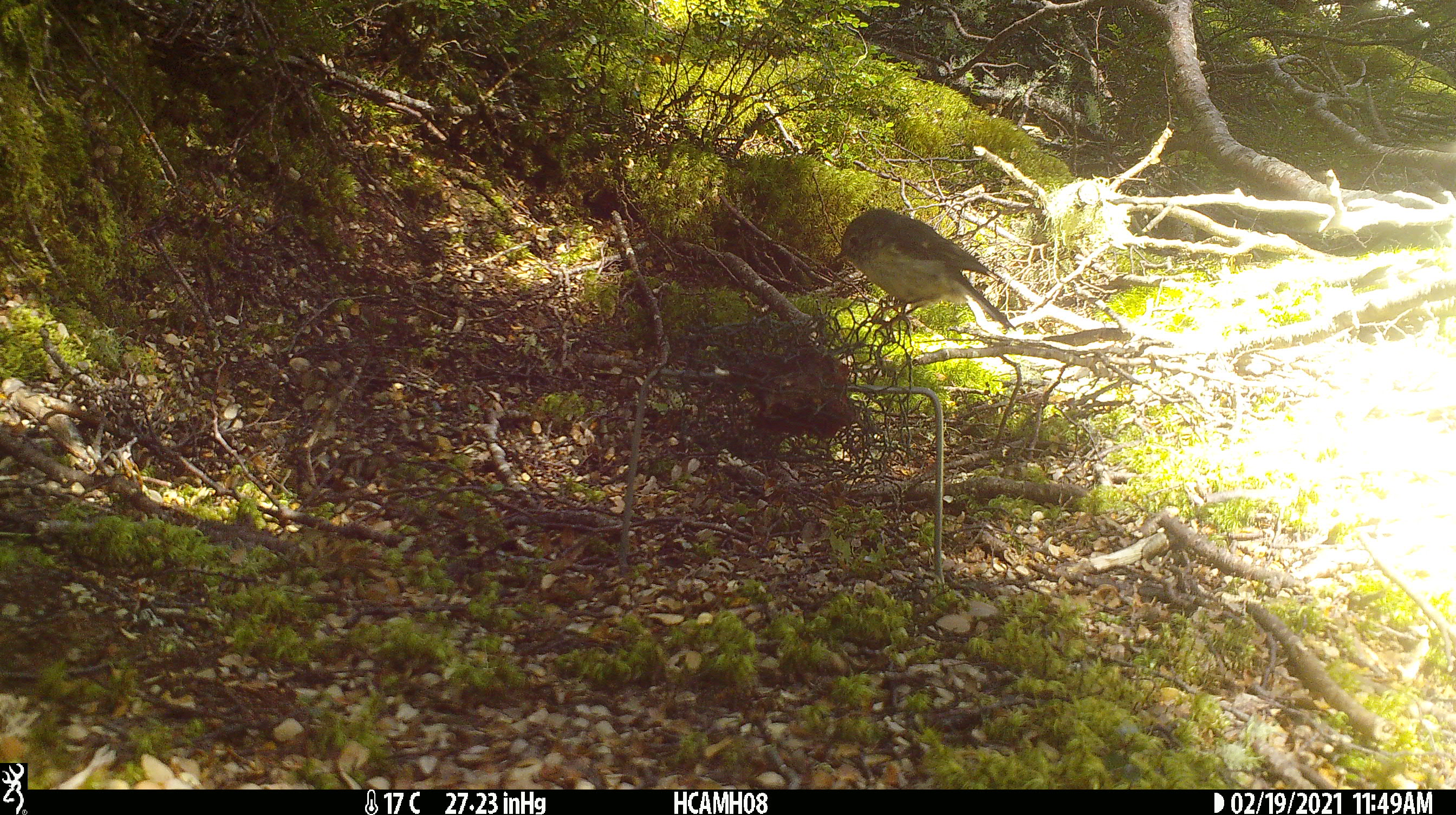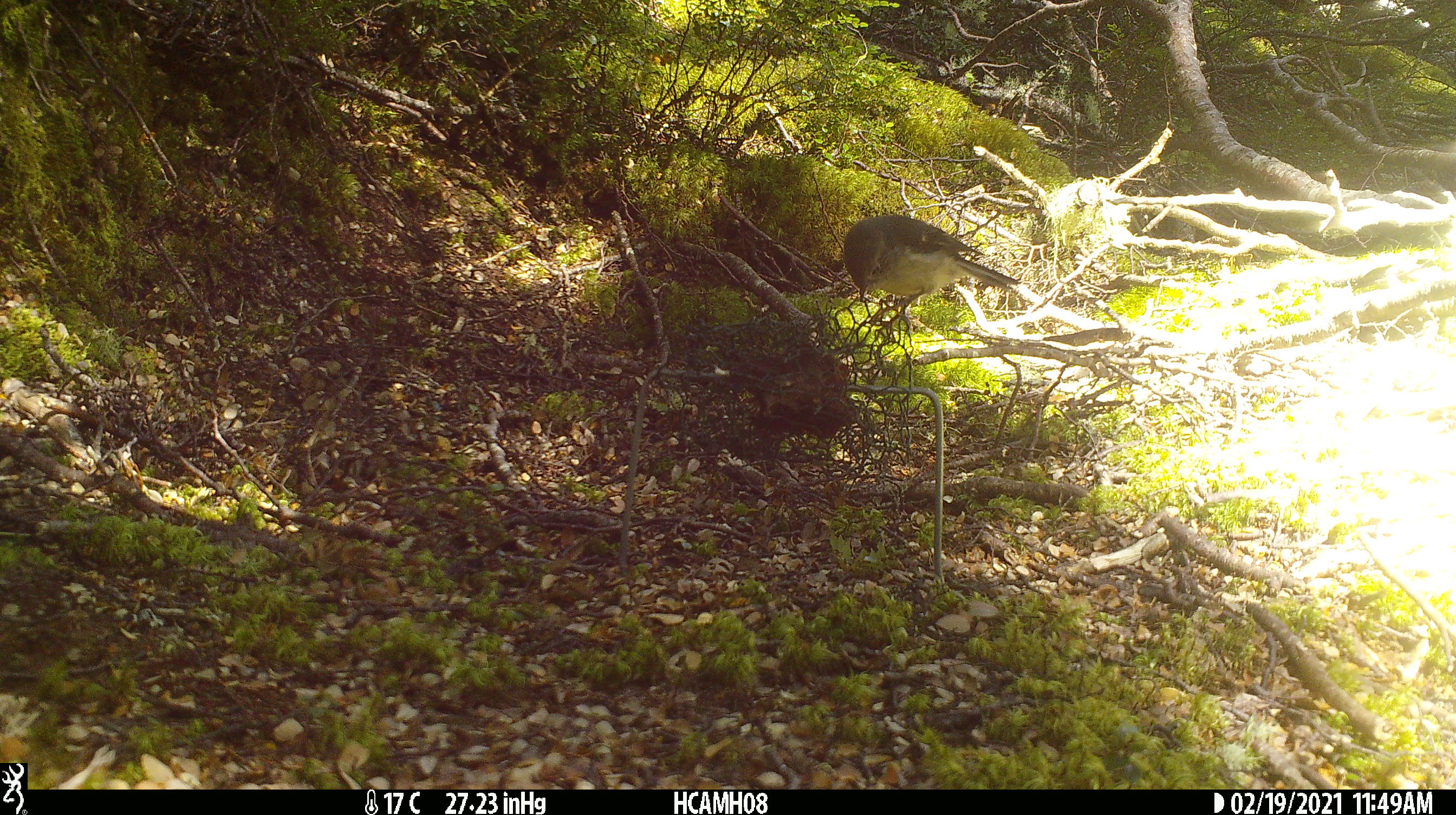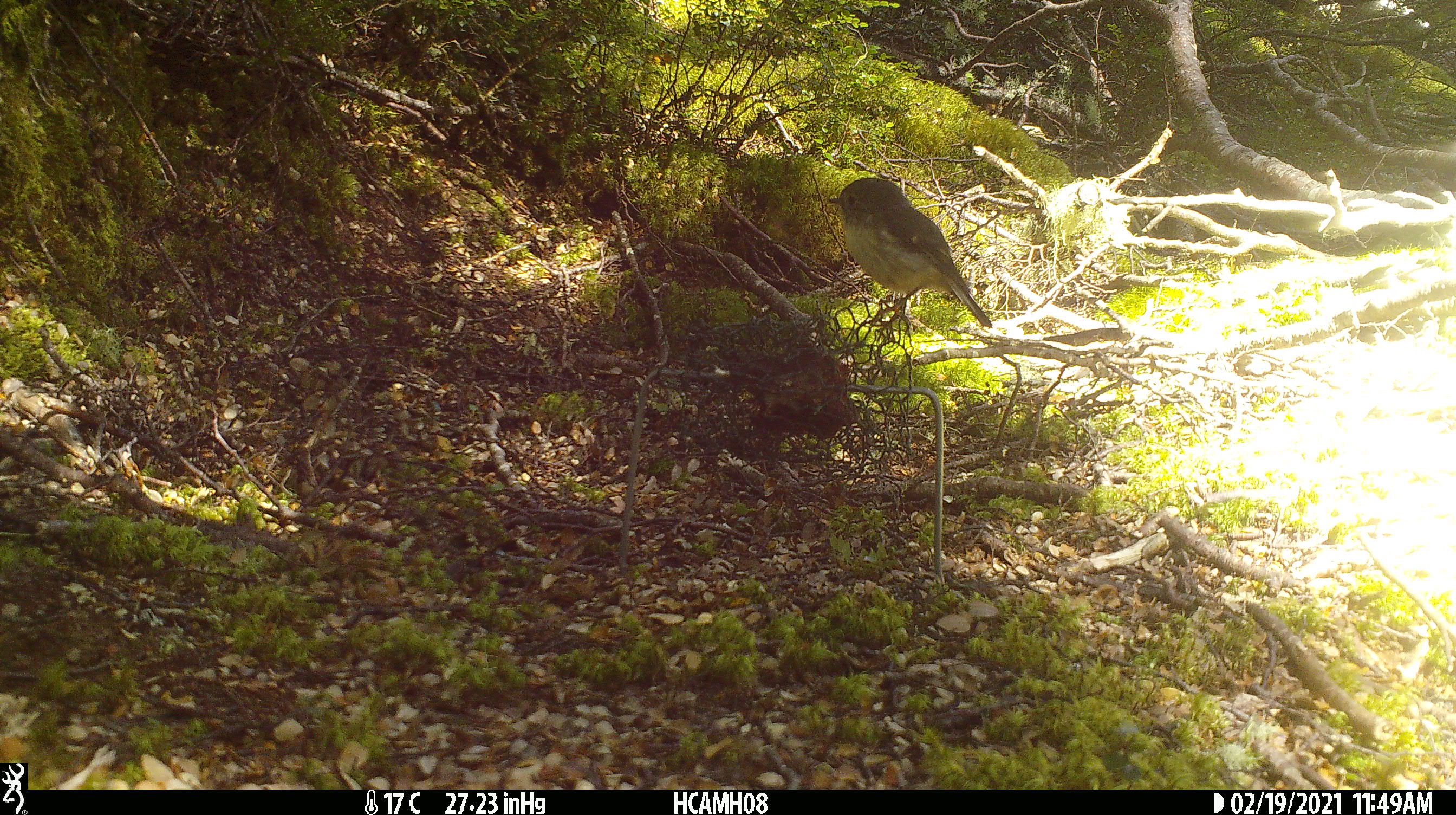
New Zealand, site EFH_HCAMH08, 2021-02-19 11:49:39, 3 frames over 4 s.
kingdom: Animalia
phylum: Chordata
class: Aves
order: Passeriformes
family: Petroicidae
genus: Petroica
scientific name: Petroica macrocephala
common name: tomtit